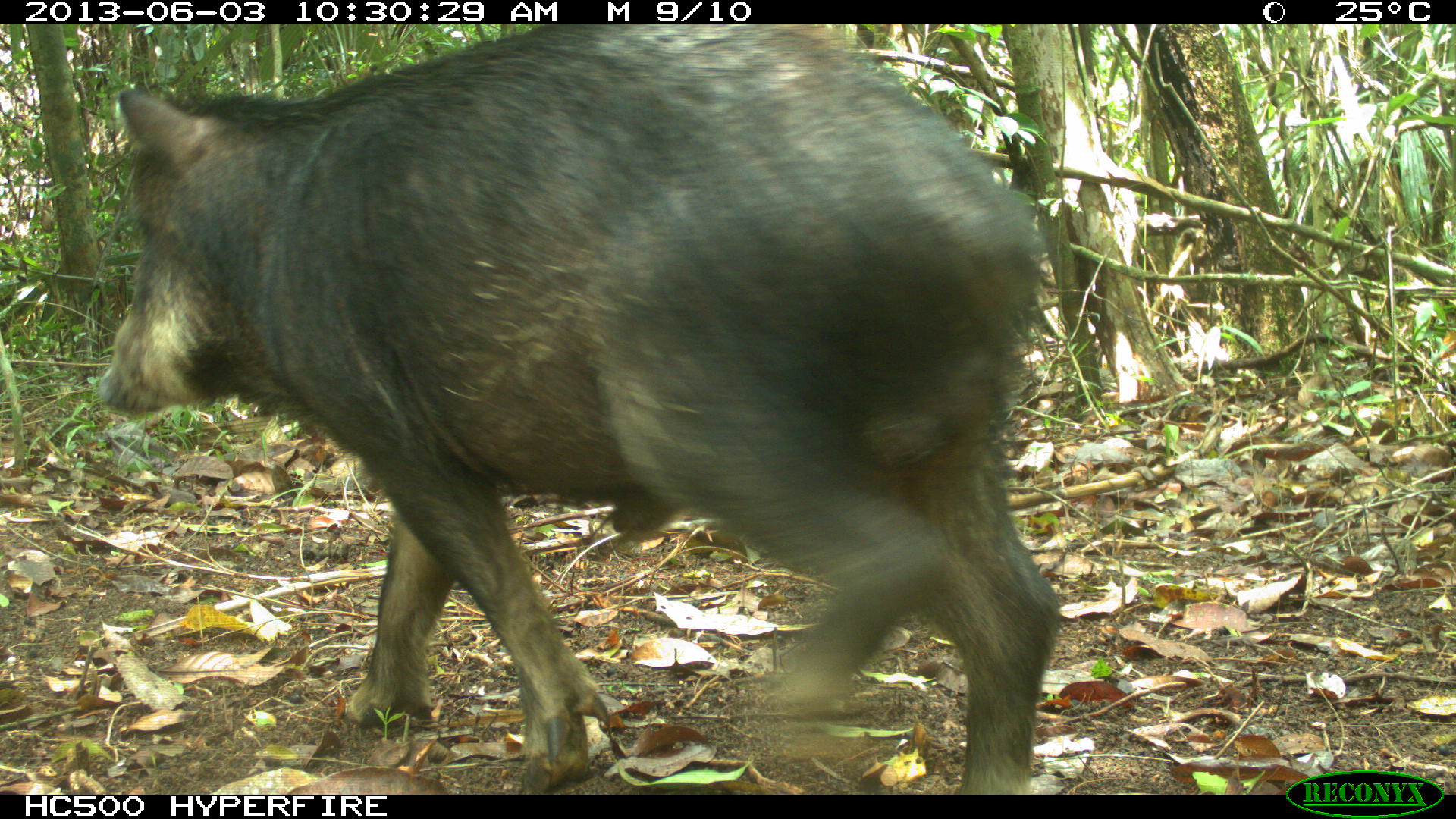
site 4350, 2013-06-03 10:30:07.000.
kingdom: Animalia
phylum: Chordata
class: Mammalia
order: Artiodactyla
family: Tayassuidae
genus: Tayassu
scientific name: Tayassu pecari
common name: white-lipped peccary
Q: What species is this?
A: Tayassu pecari (white-lipped peccary).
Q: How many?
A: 6.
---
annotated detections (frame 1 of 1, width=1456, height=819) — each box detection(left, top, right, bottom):
tayassu pecari: detection(97, 23, 1059, 793)